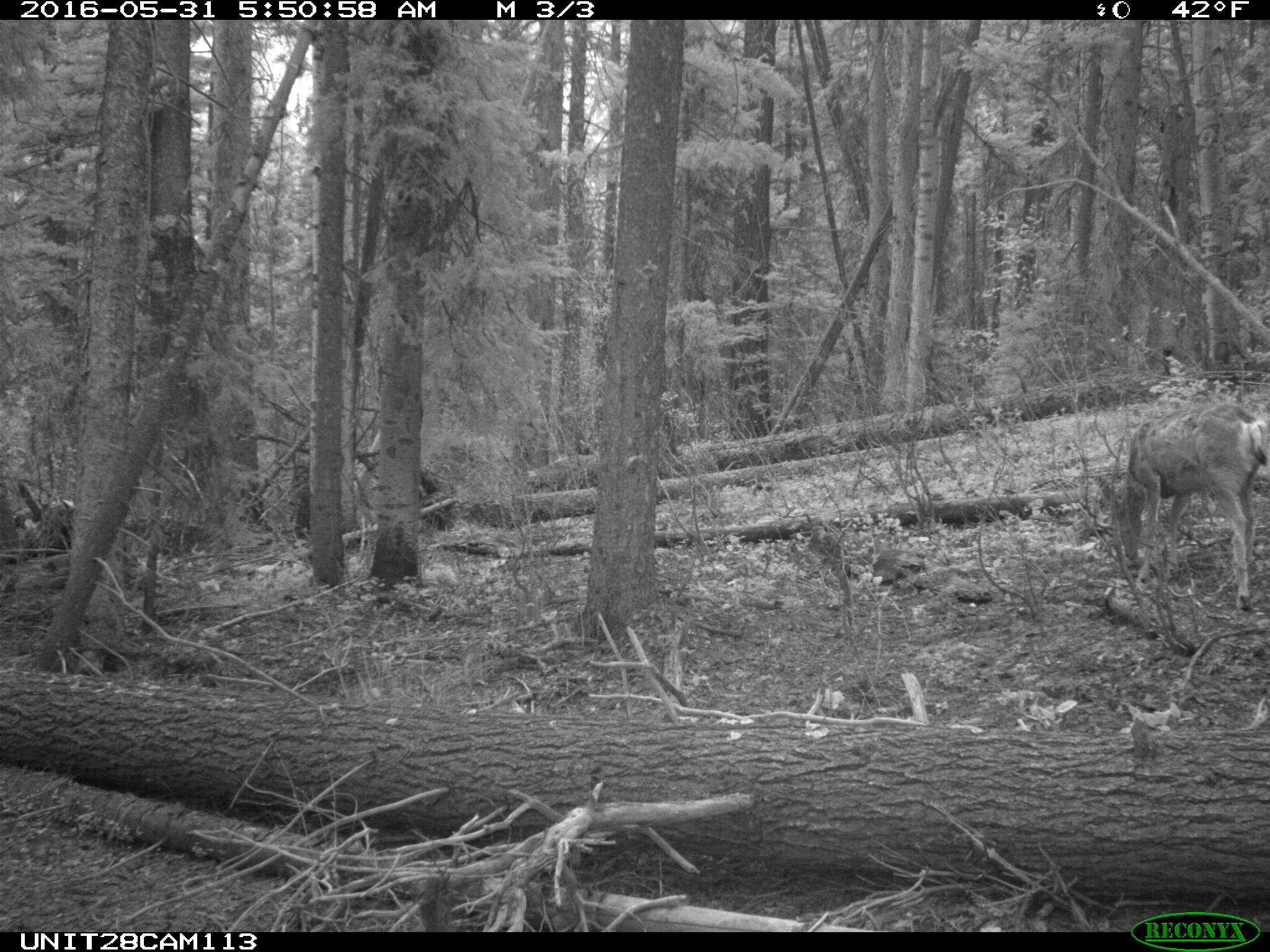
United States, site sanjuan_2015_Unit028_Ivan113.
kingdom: Animalia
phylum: Chordata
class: Mammalia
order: Artiodactyla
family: Cervidae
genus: Odocoileus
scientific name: Odocoileus hemionus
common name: mule deer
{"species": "Odocoileus hemionus (mule deer)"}